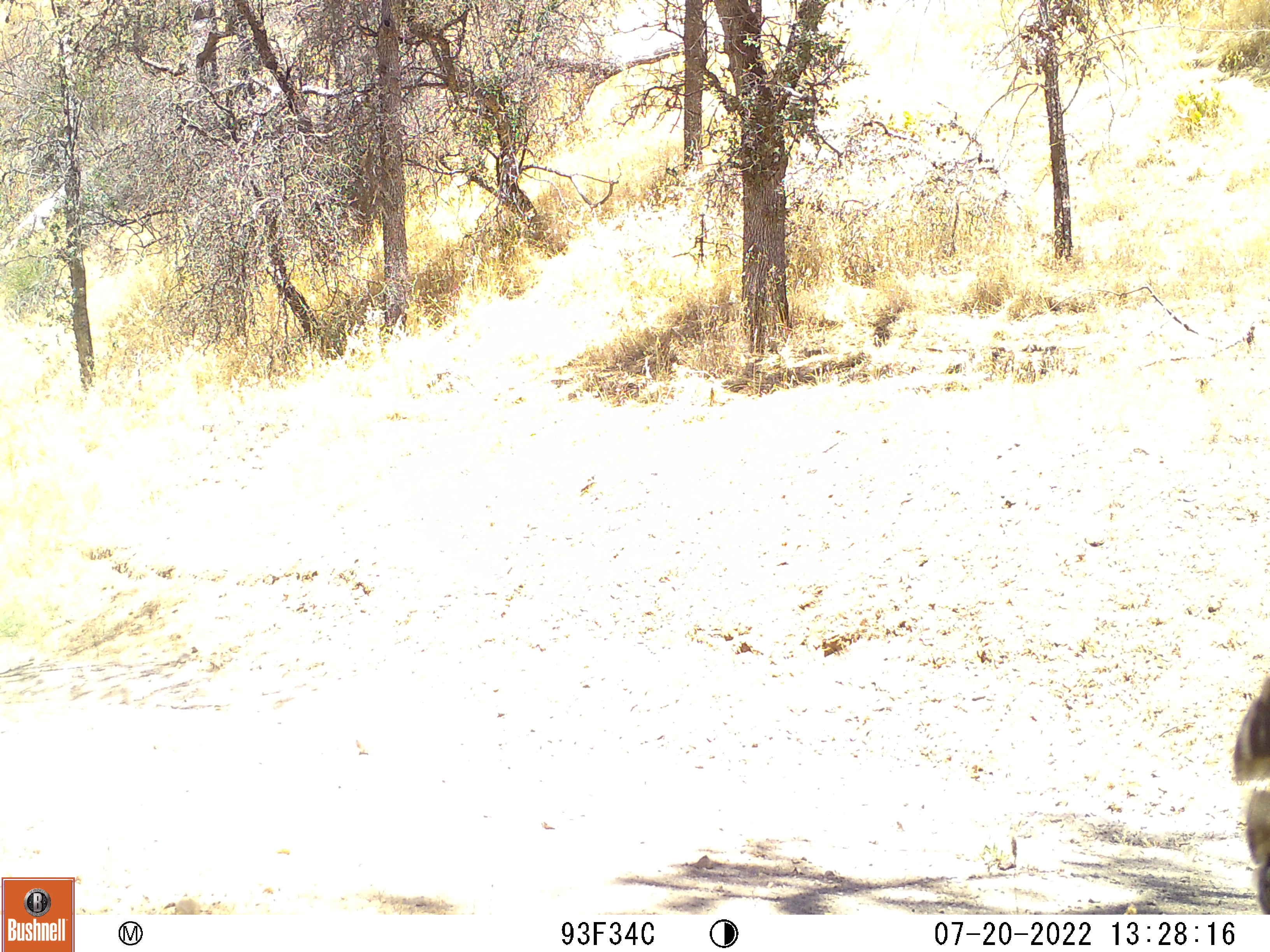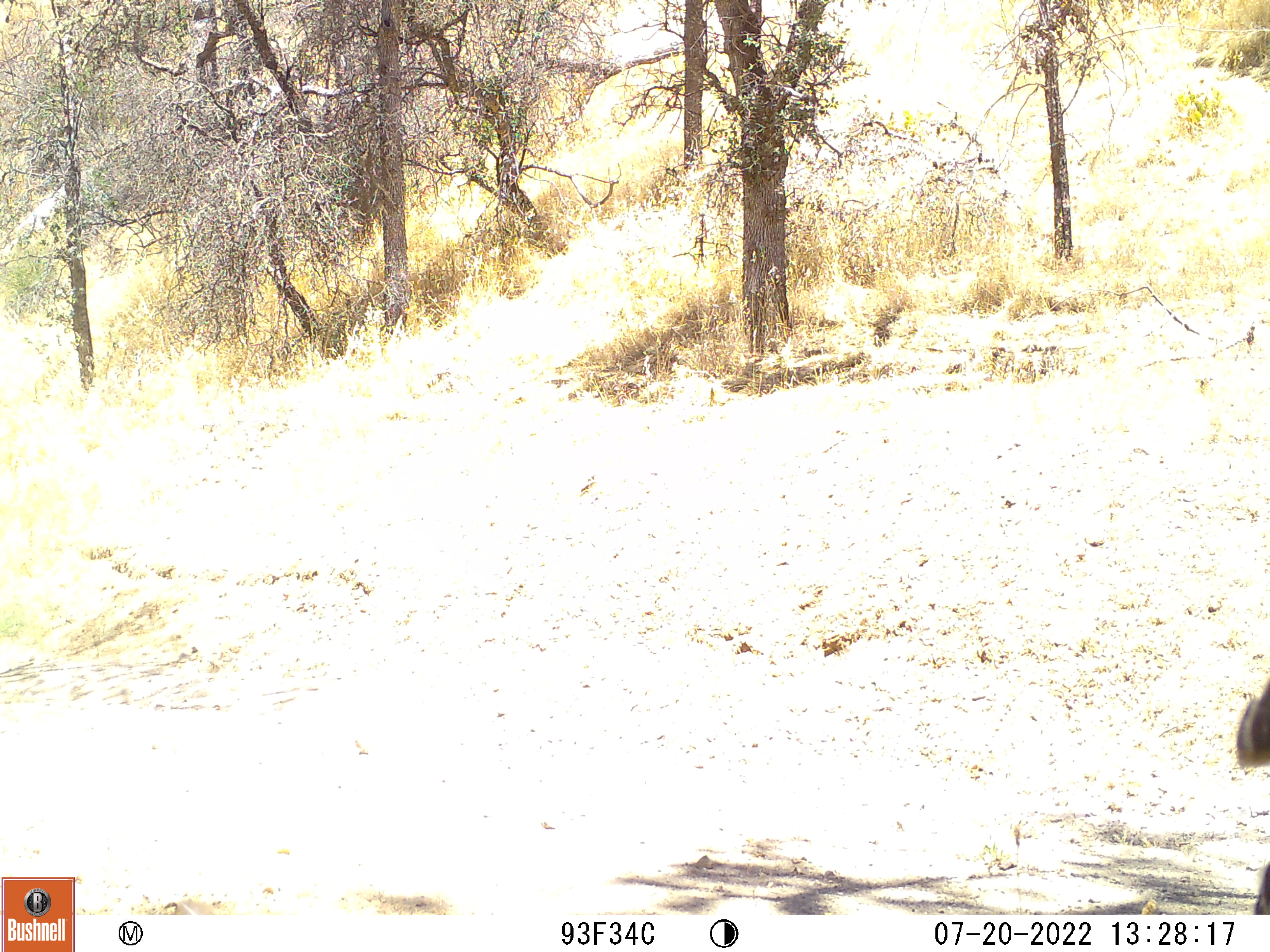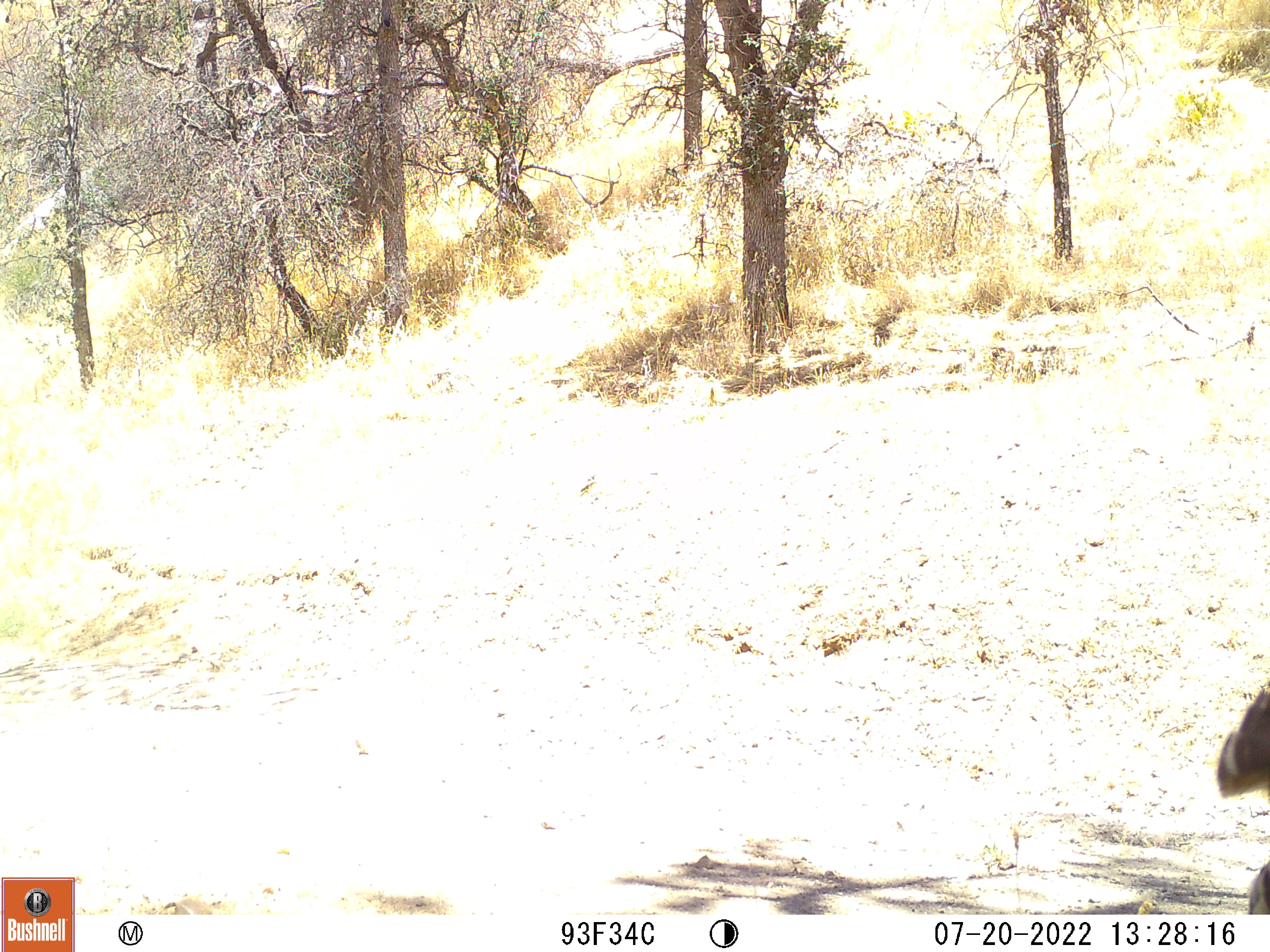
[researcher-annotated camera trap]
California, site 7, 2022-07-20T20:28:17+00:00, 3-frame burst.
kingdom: Animalia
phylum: Chordata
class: Aves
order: Galliformes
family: Phasianidae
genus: Meleagris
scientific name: Meleagris gallopavo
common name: turkey